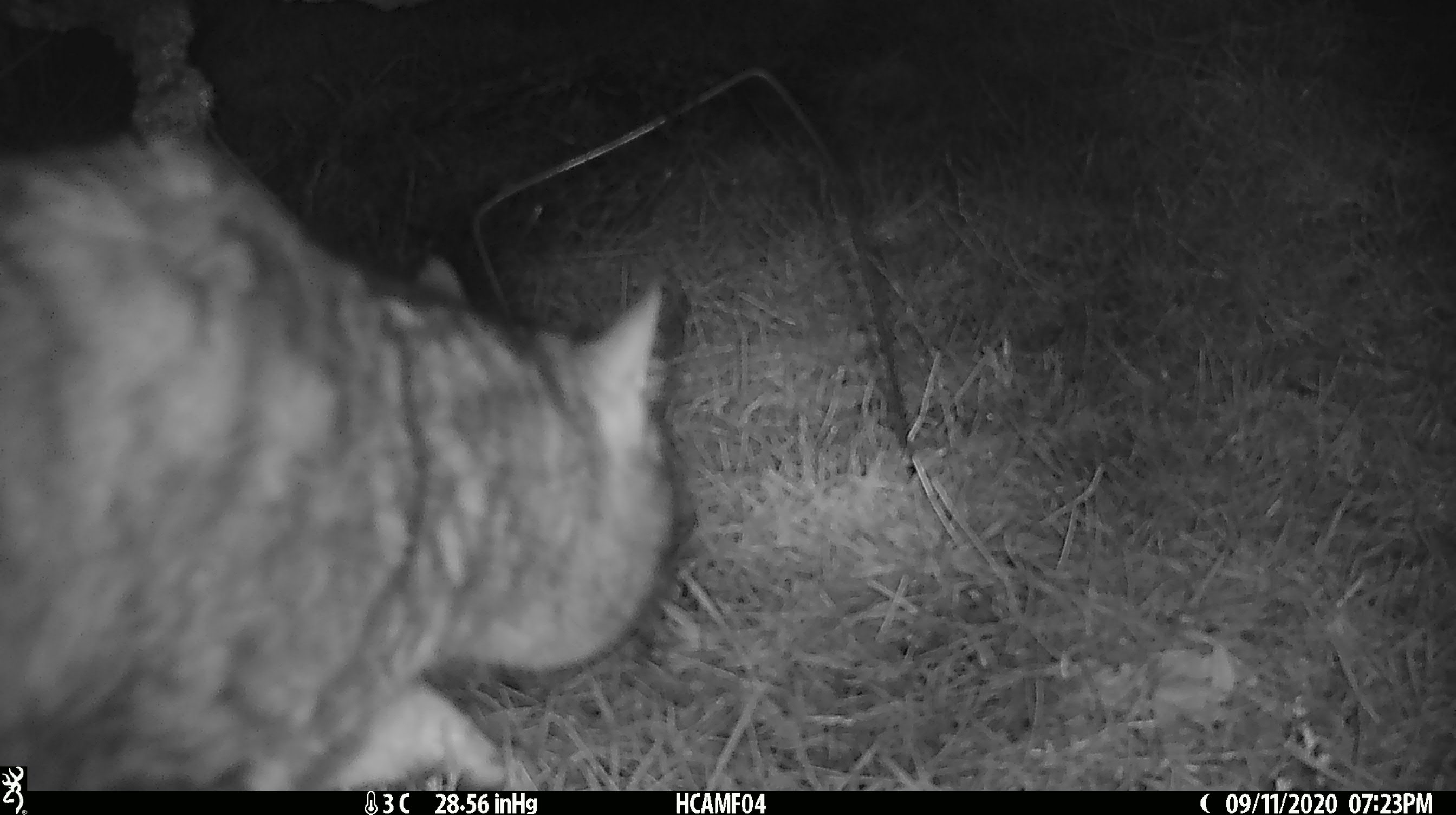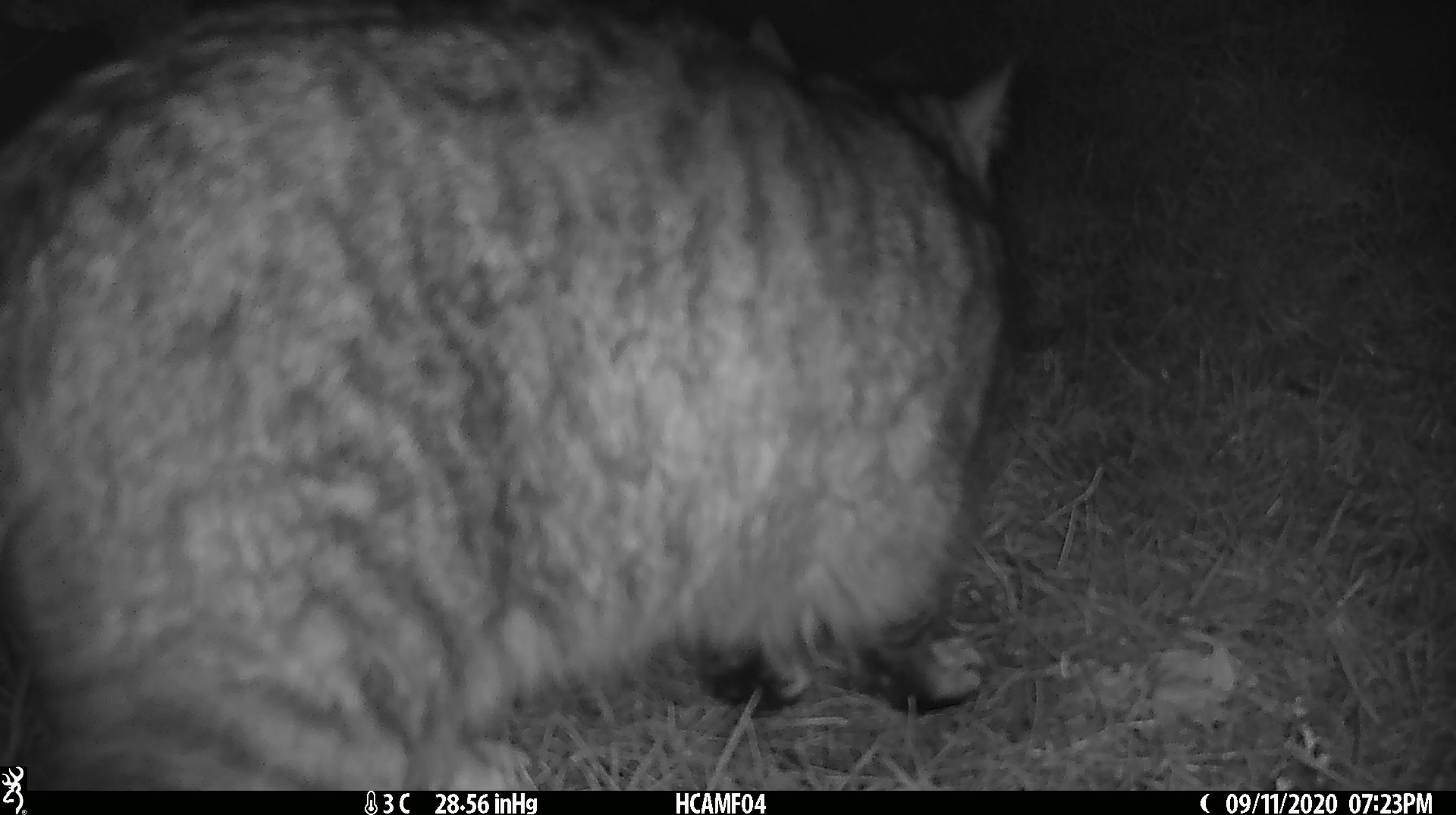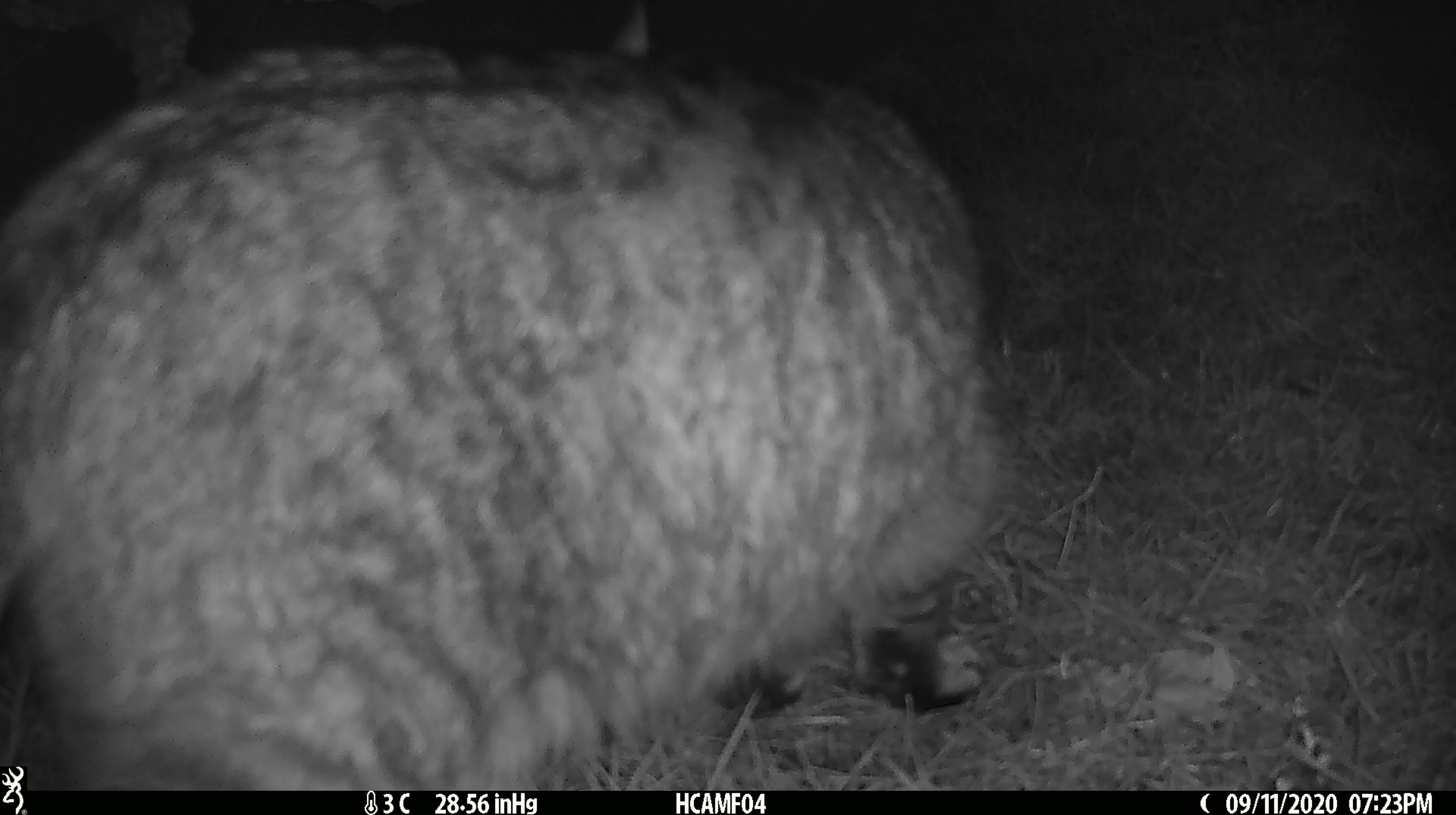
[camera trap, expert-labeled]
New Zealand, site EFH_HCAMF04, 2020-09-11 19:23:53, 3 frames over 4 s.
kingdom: Animalia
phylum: Chordata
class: Mammalia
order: Carnivora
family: Felidae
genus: Felis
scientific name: Felis catus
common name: domestic cat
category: cat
Cat (domestic cat) (Felis catus).